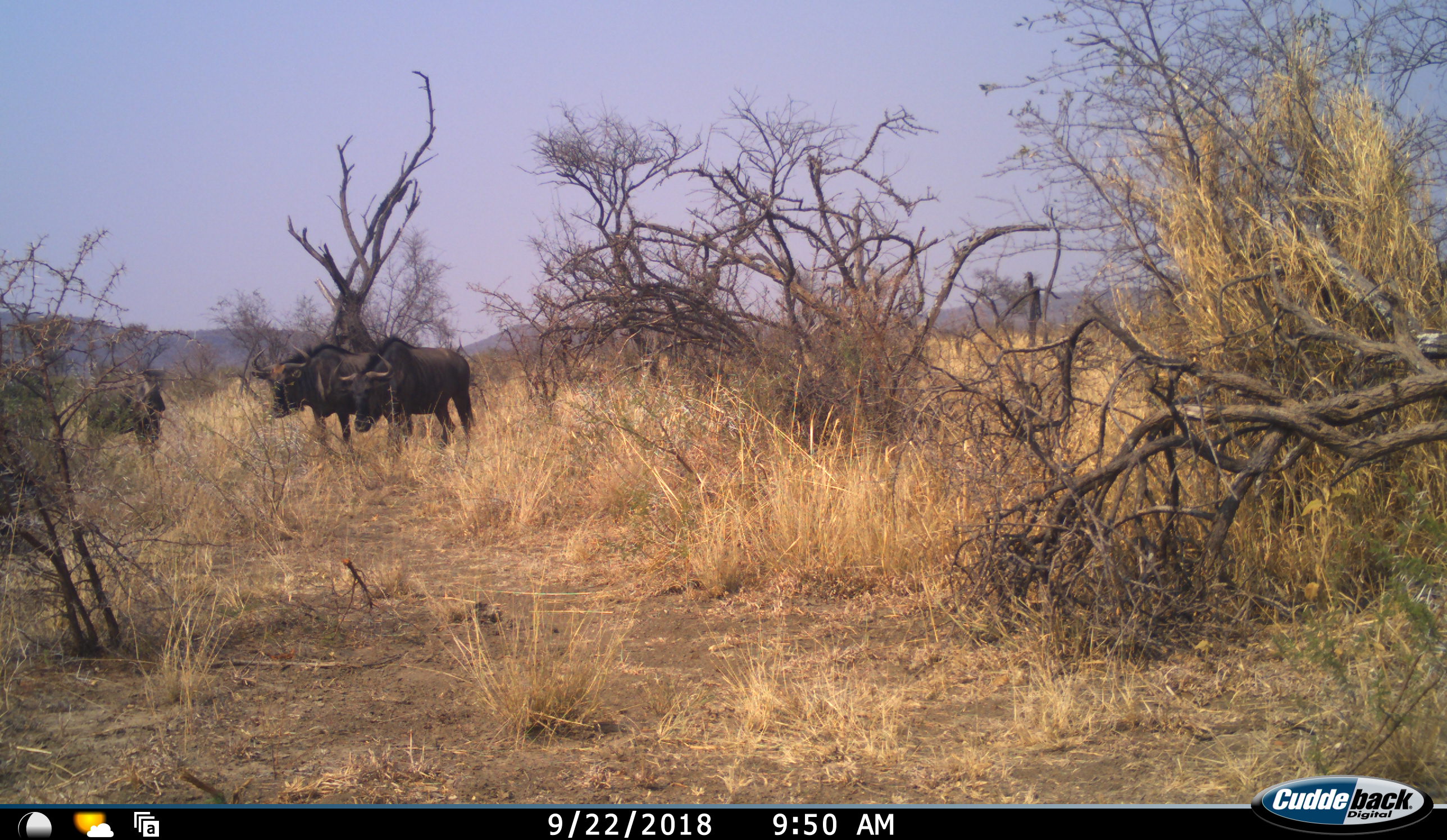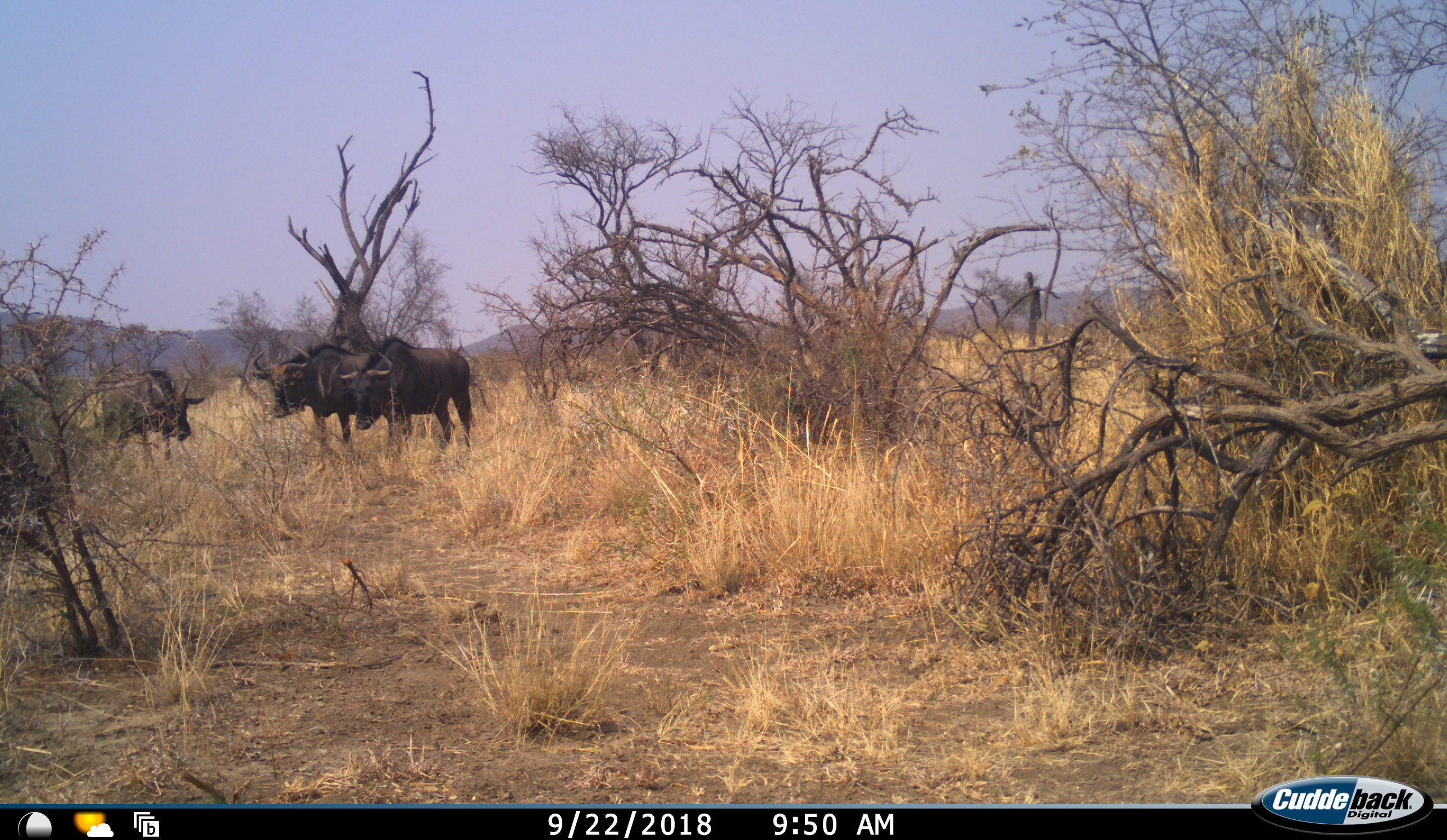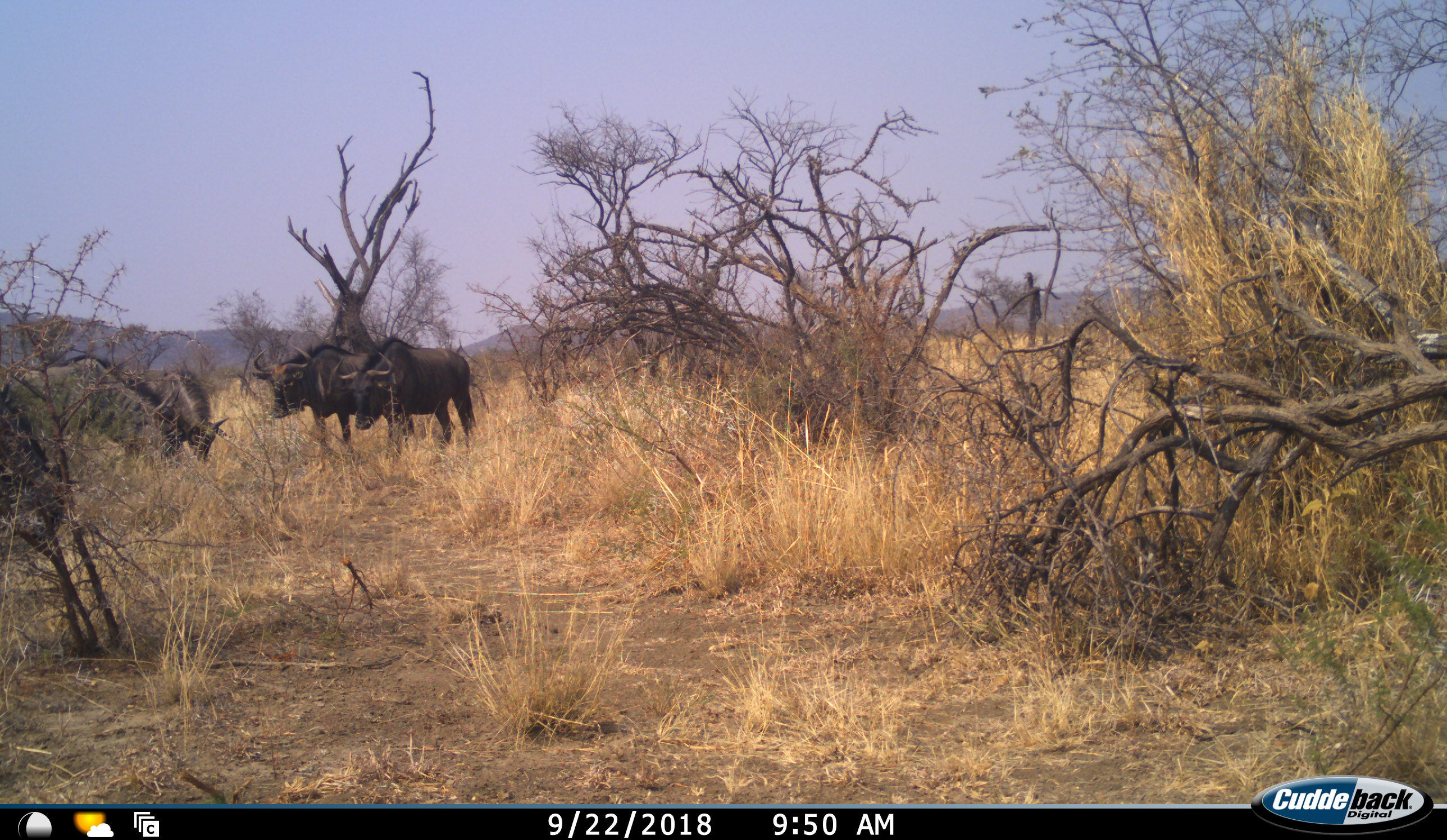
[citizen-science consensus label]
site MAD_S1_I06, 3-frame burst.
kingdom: Animalia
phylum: Chordata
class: Mammalia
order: Artiodactyla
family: Bovidae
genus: Connochaetes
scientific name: Connochaetes taurinus taurinus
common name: blue wildebeest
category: wildebeestblue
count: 4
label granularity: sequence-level